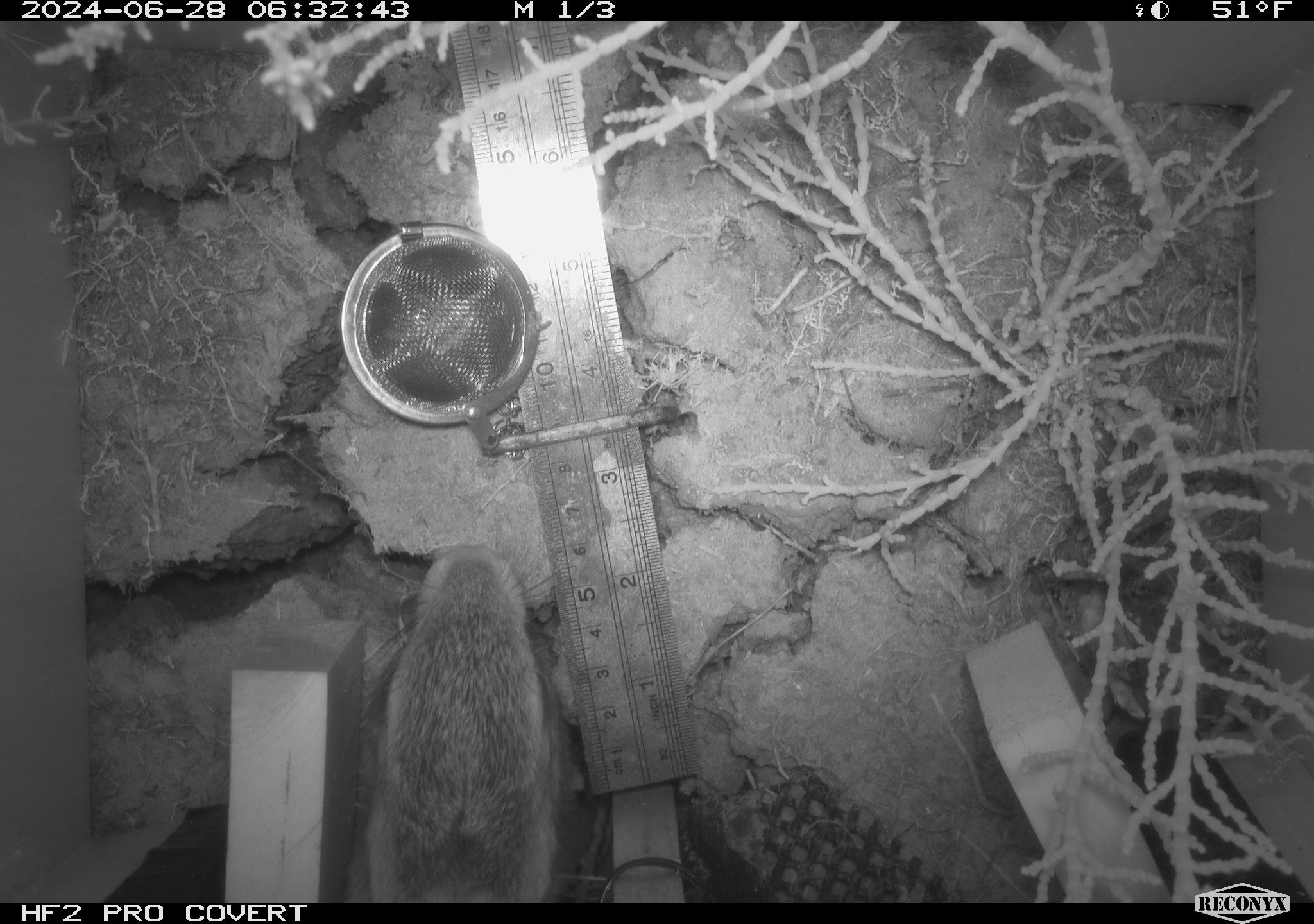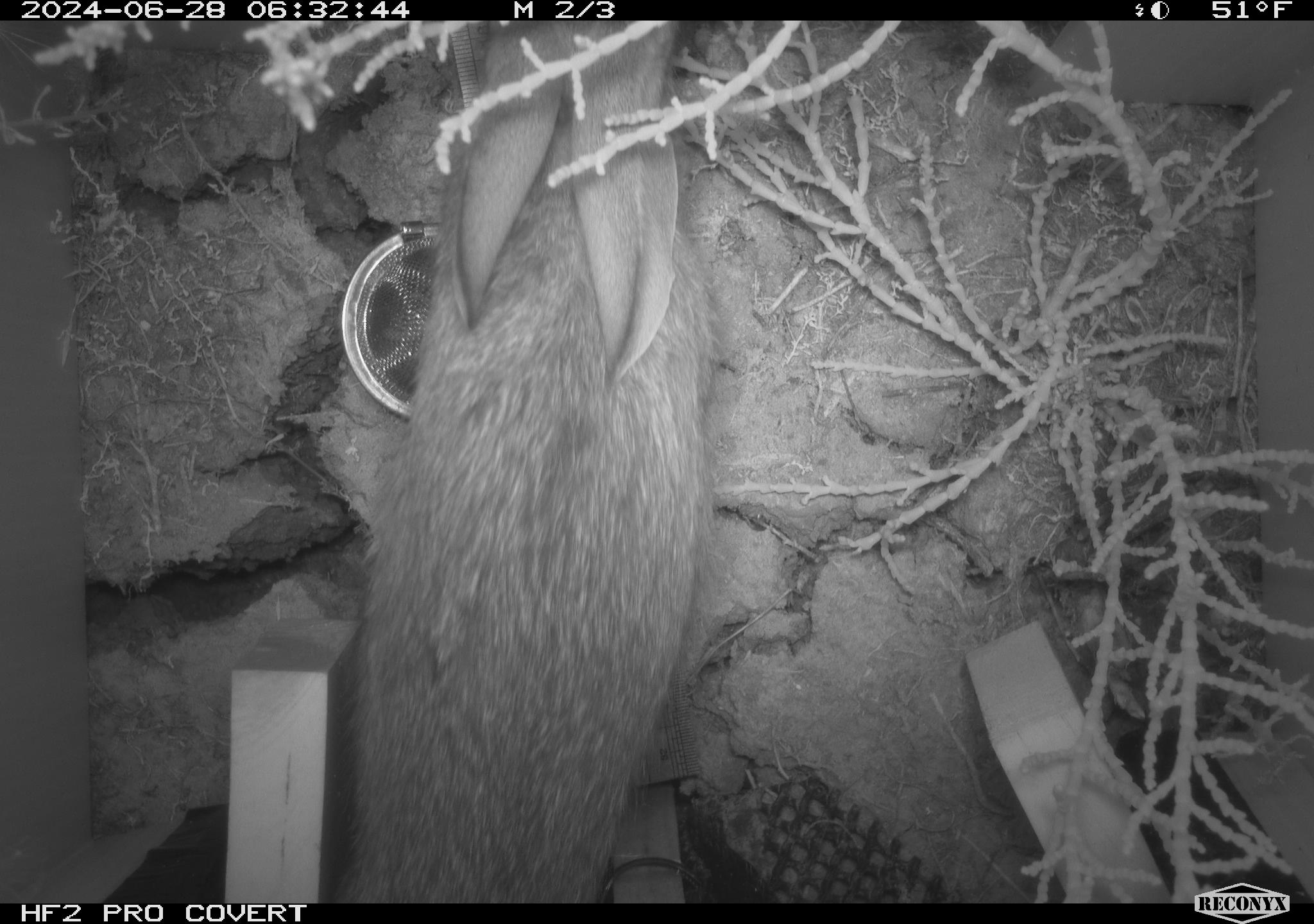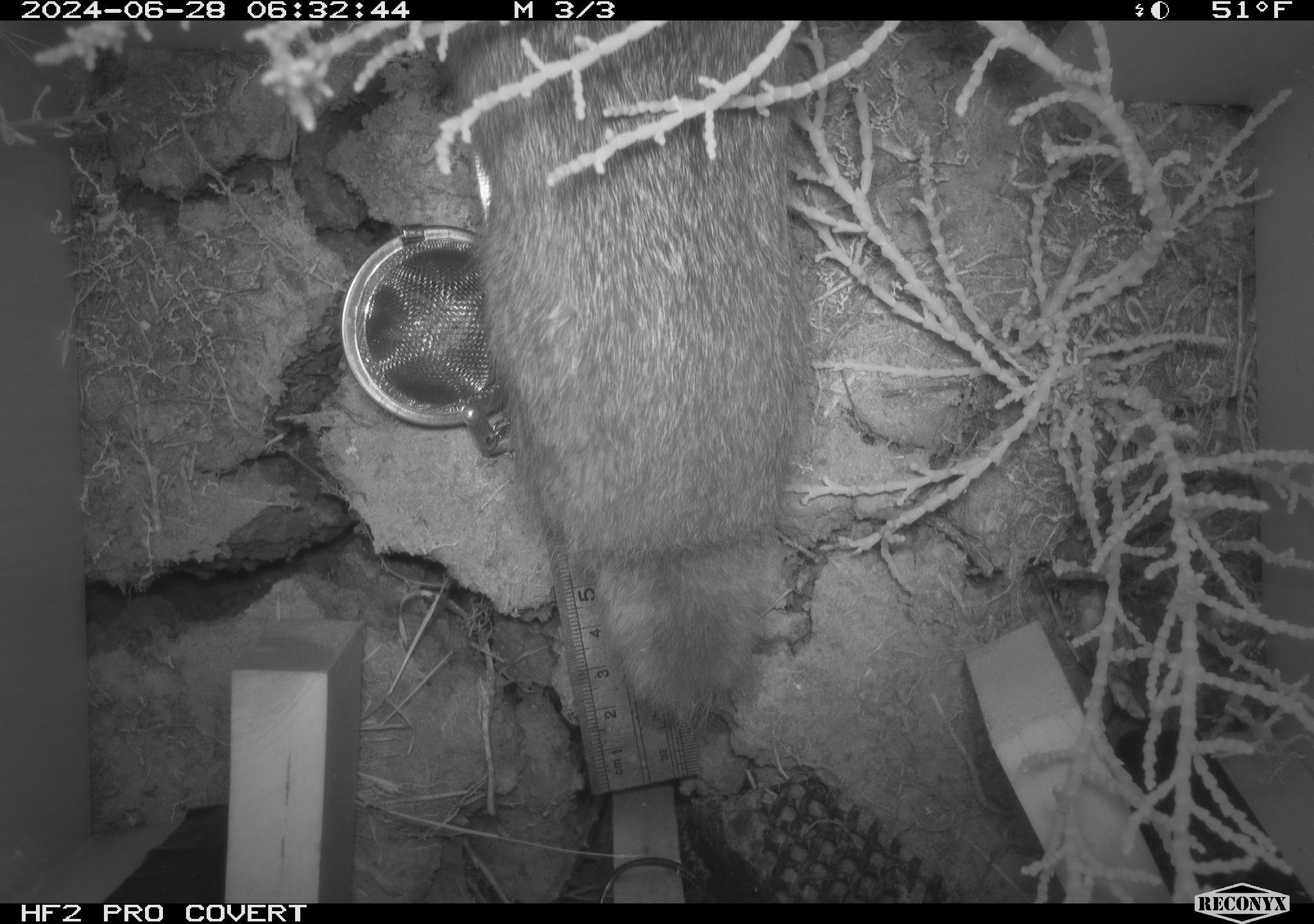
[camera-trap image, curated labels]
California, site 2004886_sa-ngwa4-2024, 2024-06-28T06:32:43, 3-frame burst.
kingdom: Animalia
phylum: Chordata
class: Mammalia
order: Lagomorpha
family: Leporidae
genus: Sylvilagus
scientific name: Sylvilagus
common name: cottontail rabbits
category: sylvilagus species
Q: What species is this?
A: Sylvilagus species (cottontail rabbits) (Sylvilagus).